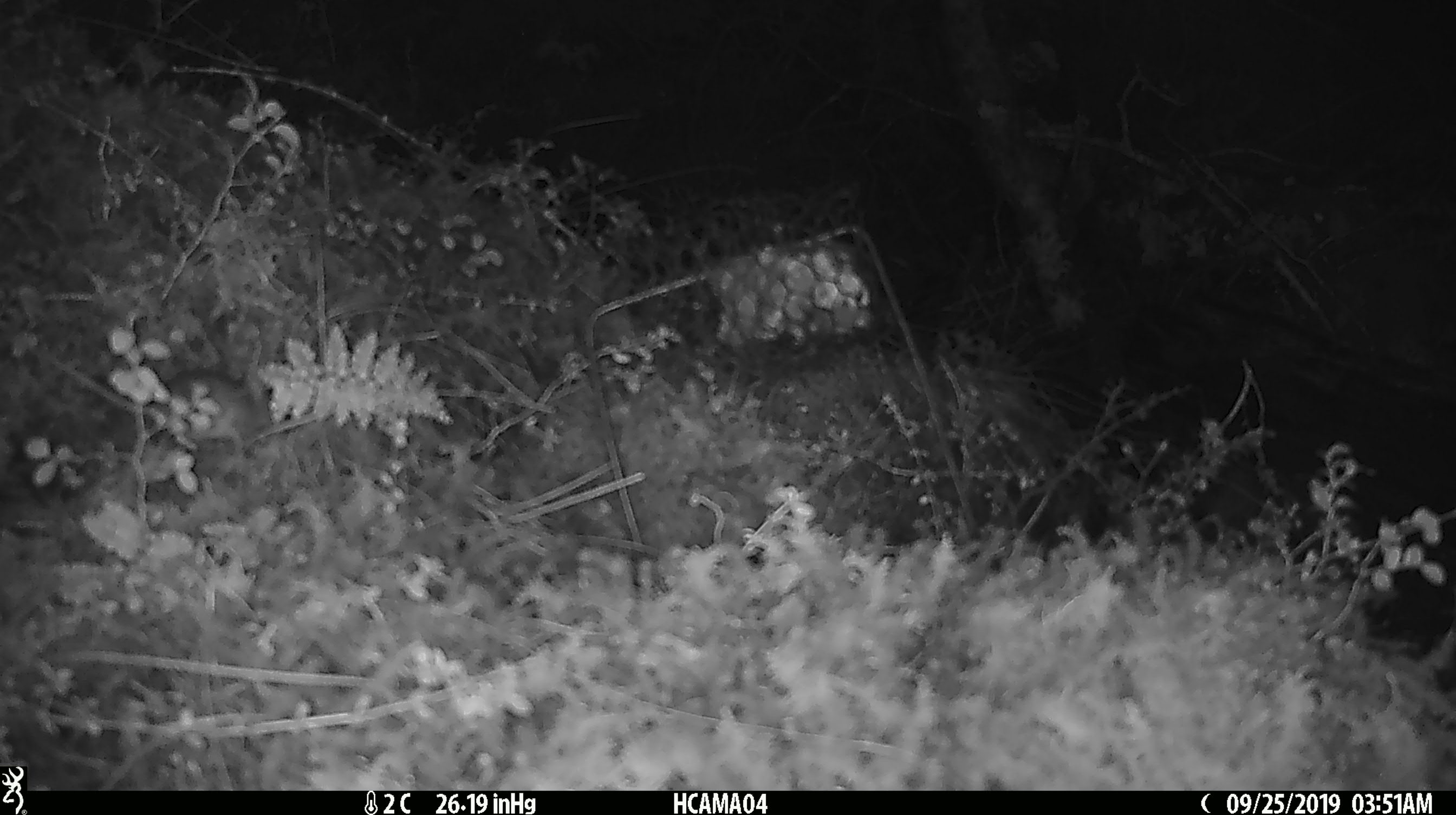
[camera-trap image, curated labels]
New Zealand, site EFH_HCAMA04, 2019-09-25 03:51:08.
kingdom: Animalia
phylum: Chordata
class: Mammalia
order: Rodentia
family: Muridae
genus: Mus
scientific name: Mus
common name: mouse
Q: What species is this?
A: Mouse (Mus).